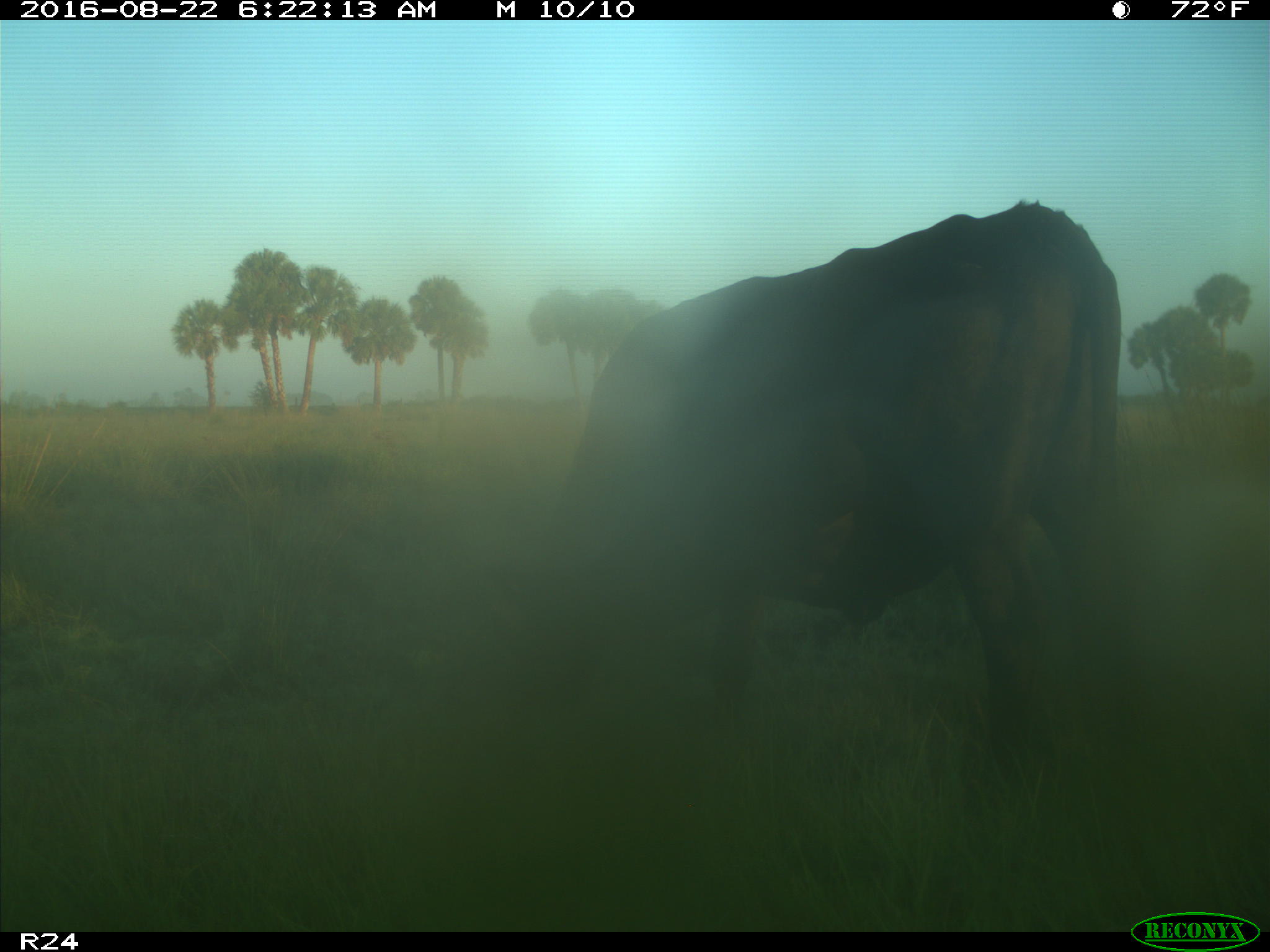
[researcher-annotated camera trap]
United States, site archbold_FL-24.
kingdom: Animalia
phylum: Chordata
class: Mammalia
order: Artiodactyla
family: Bovidae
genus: Bos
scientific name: Bos taurus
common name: domestic cow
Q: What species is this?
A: Bos taurus (domestic cow).